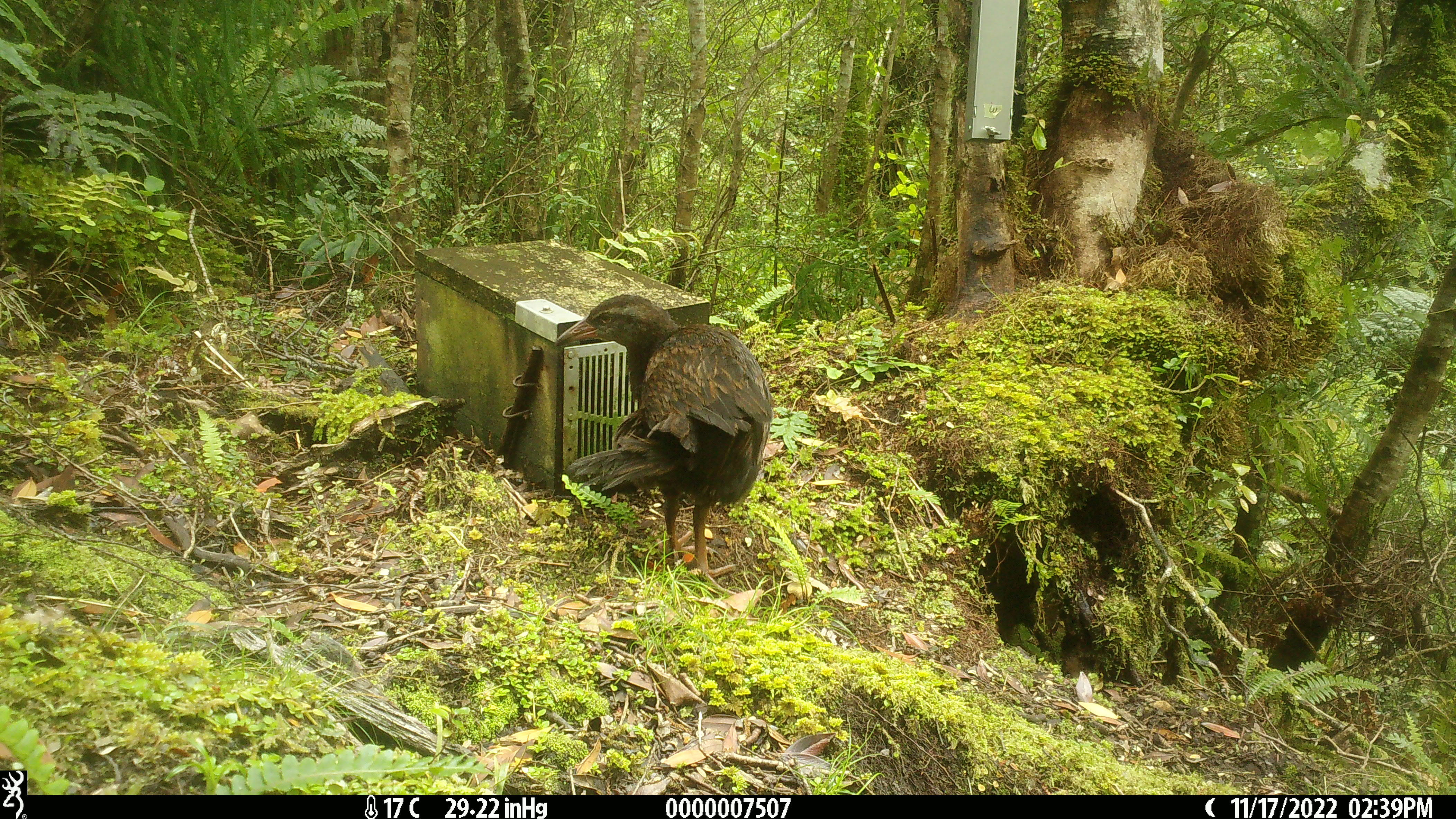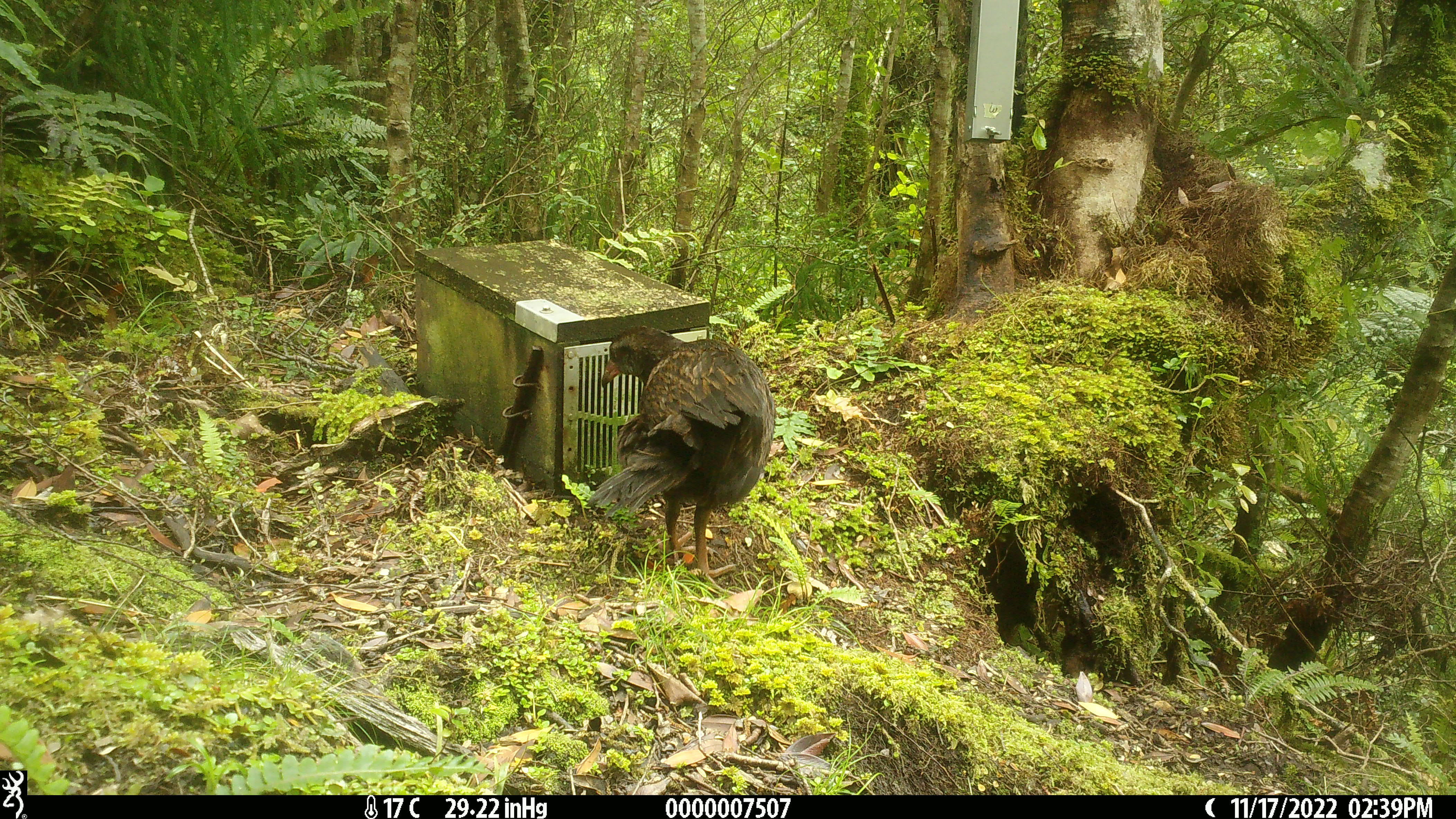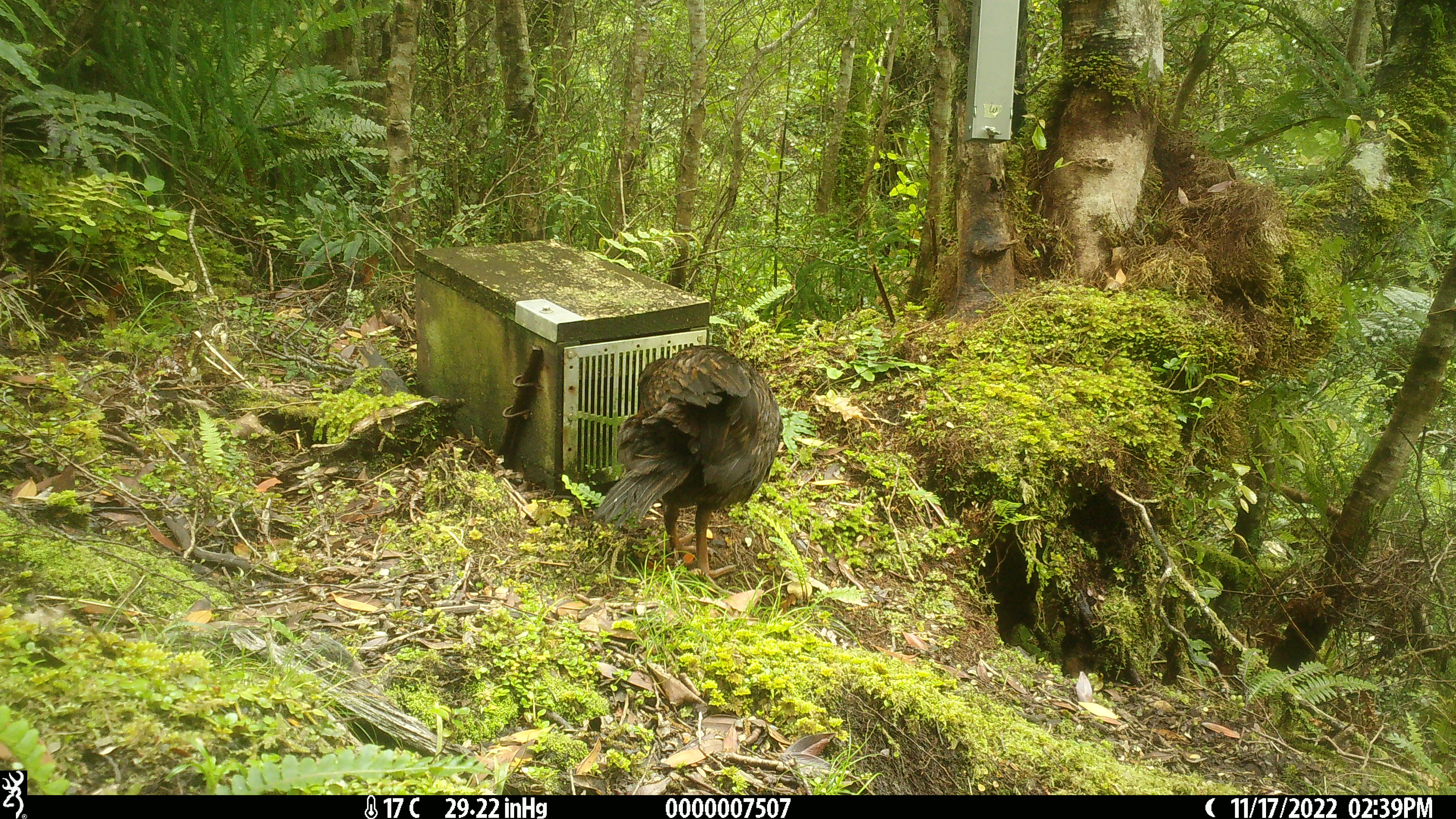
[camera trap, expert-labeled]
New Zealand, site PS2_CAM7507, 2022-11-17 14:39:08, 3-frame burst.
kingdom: Animalia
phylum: Chordata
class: Aves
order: Gruiformes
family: Rallidae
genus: Gallirallus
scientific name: Gallirallus australis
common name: weka